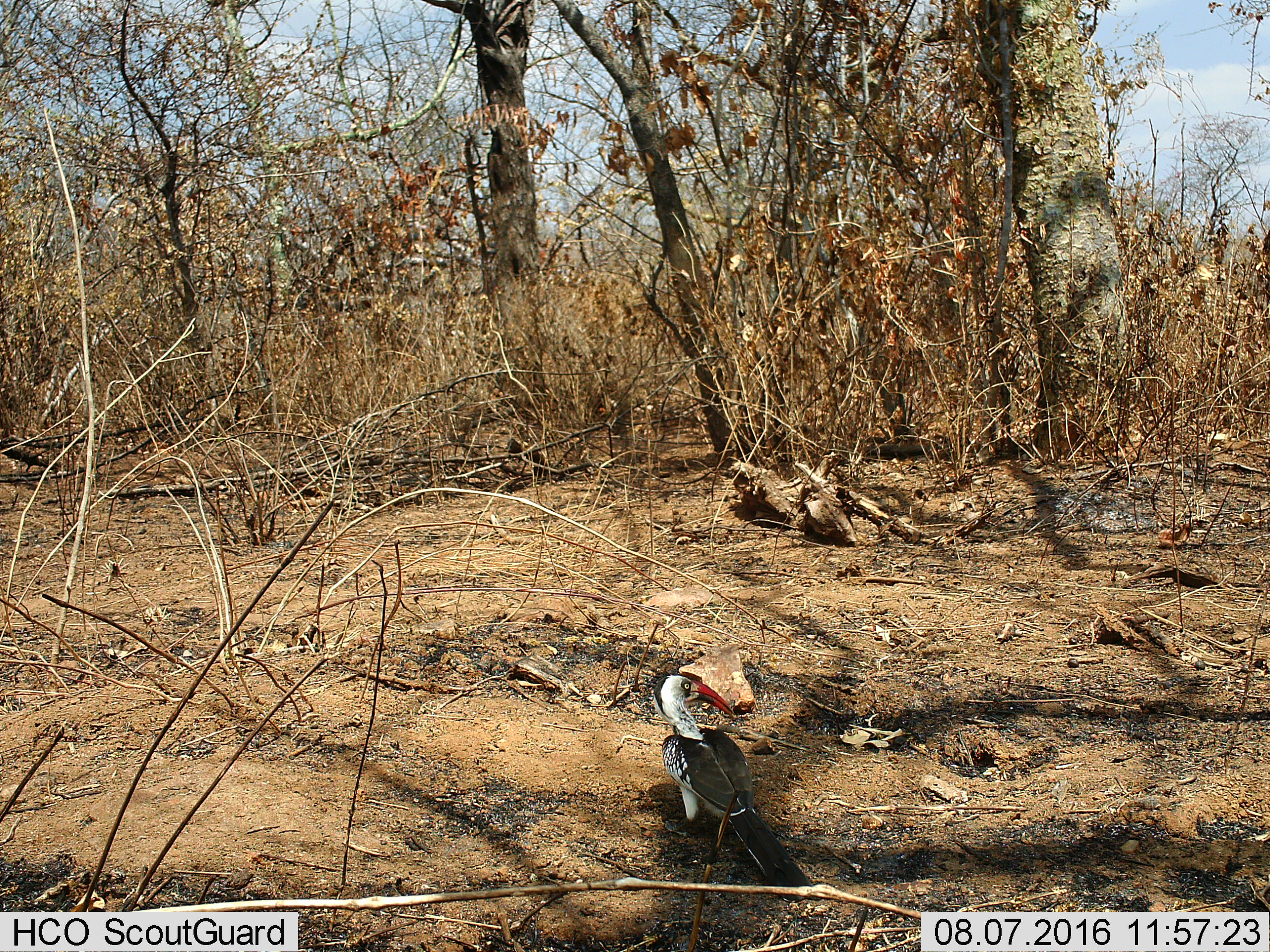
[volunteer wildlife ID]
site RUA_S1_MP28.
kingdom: Animalia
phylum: Chordata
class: Aves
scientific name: Aves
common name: bird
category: birdother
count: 1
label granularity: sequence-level